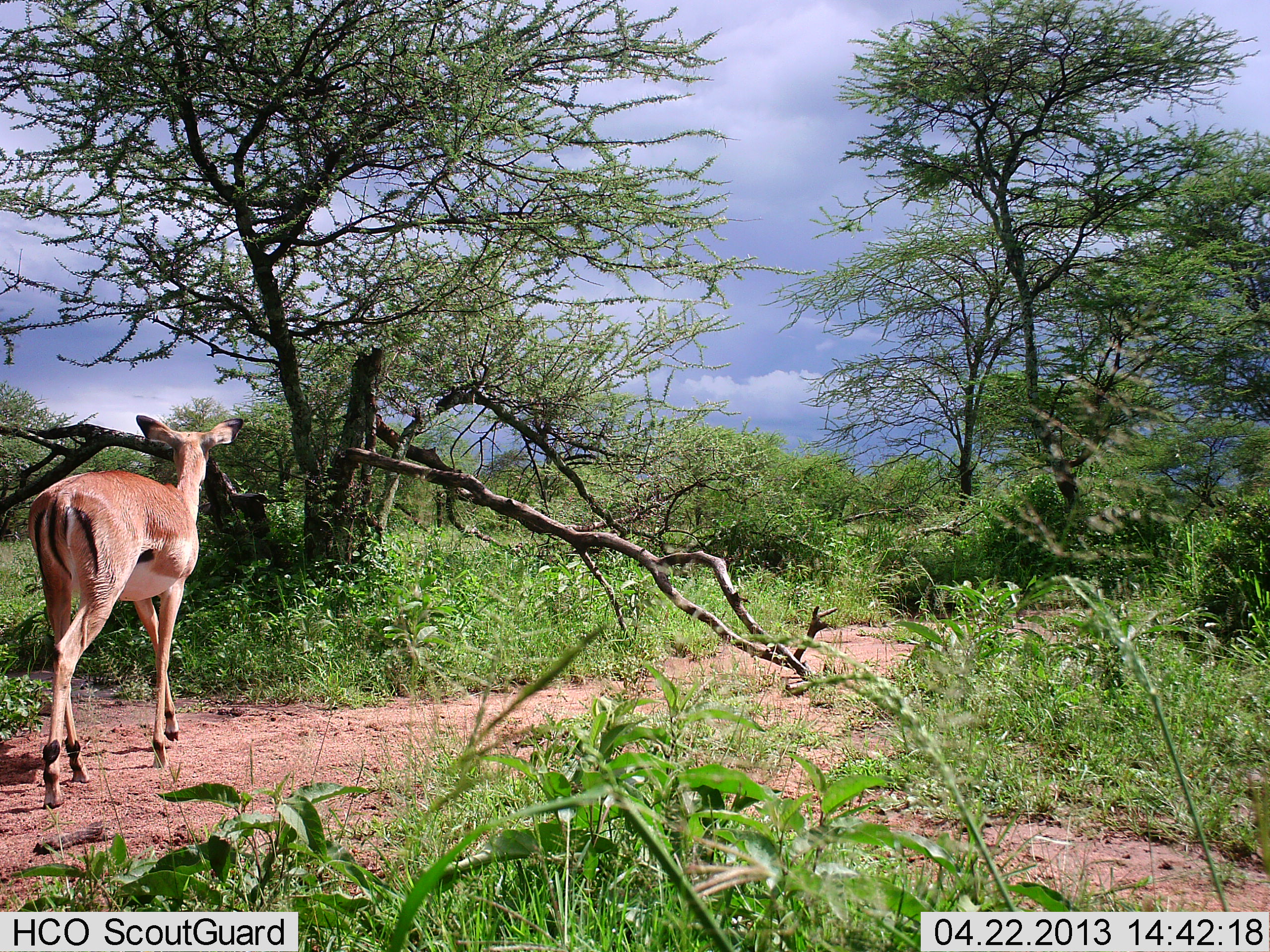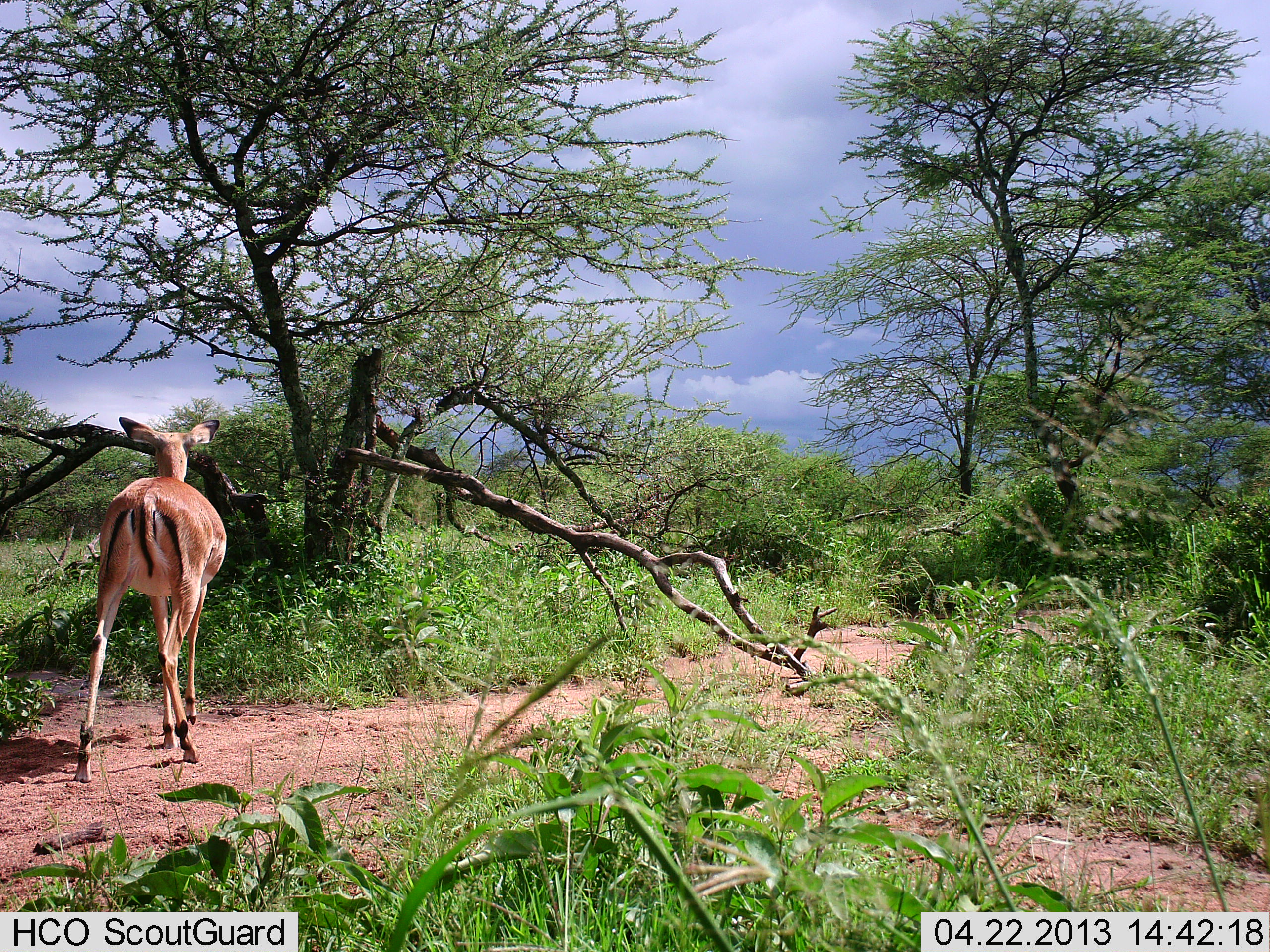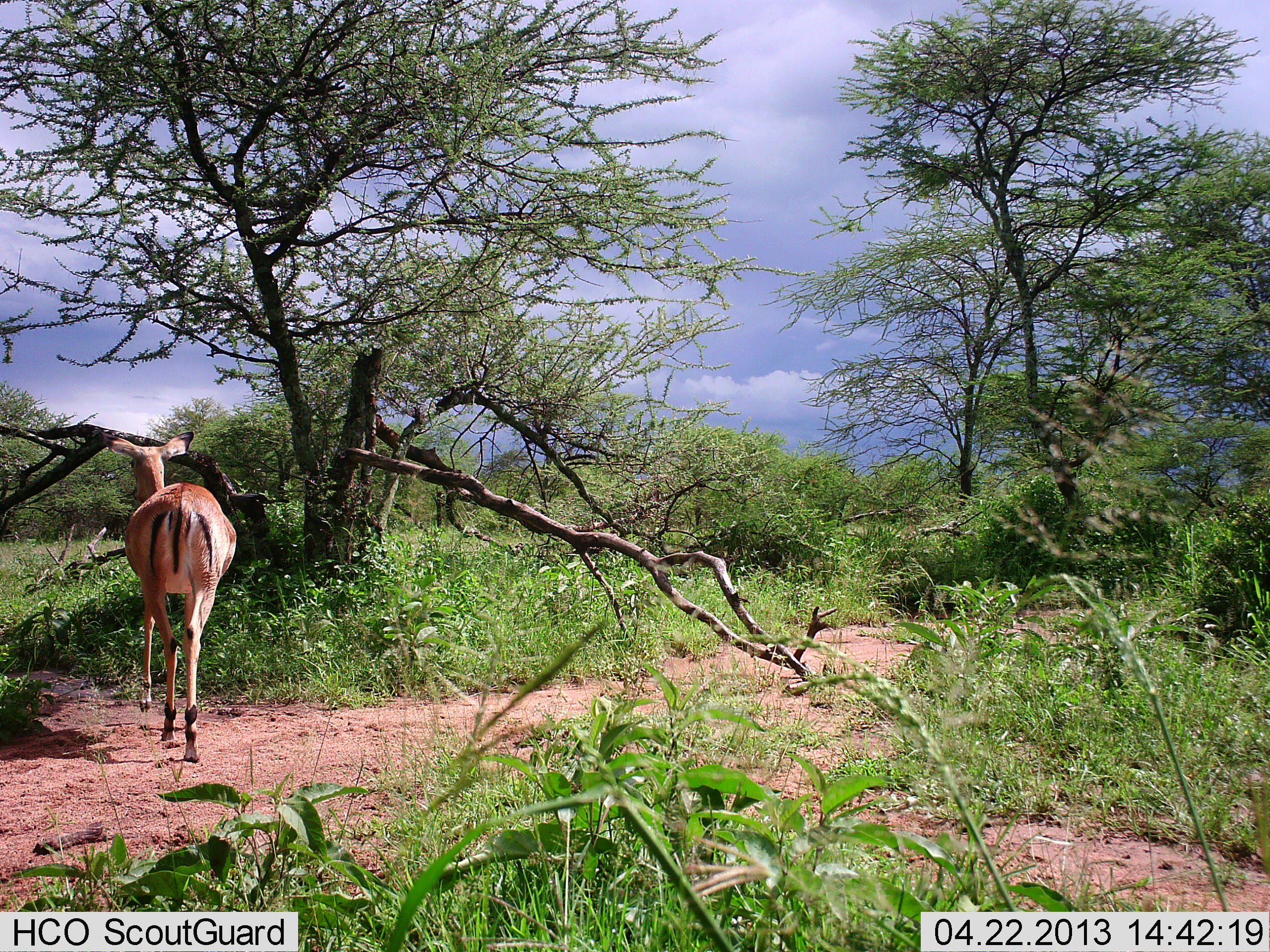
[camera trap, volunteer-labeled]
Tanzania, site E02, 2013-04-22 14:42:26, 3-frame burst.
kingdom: Animalia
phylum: Chordata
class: Mammalia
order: Artiodactyla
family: Bovidae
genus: Aepyceros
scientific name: Aepyceros melampus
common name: impala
Impala (Aepyceros melampus), count 1. Behavior (volunteer vote fractions): standing 14%, resting 0%, moving 86%, interacting 0%. Young present (vote fraction): 0%. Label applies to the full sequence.